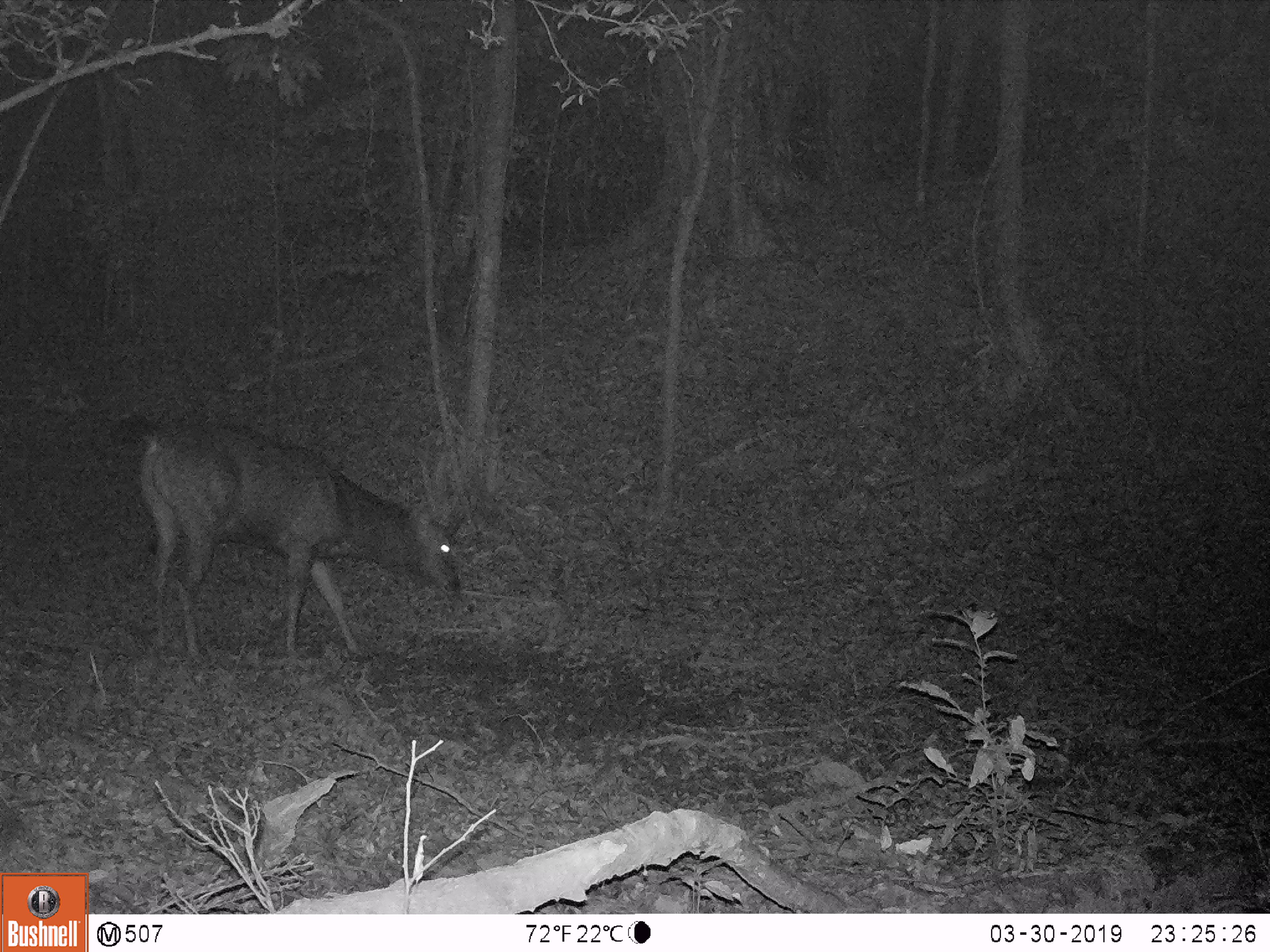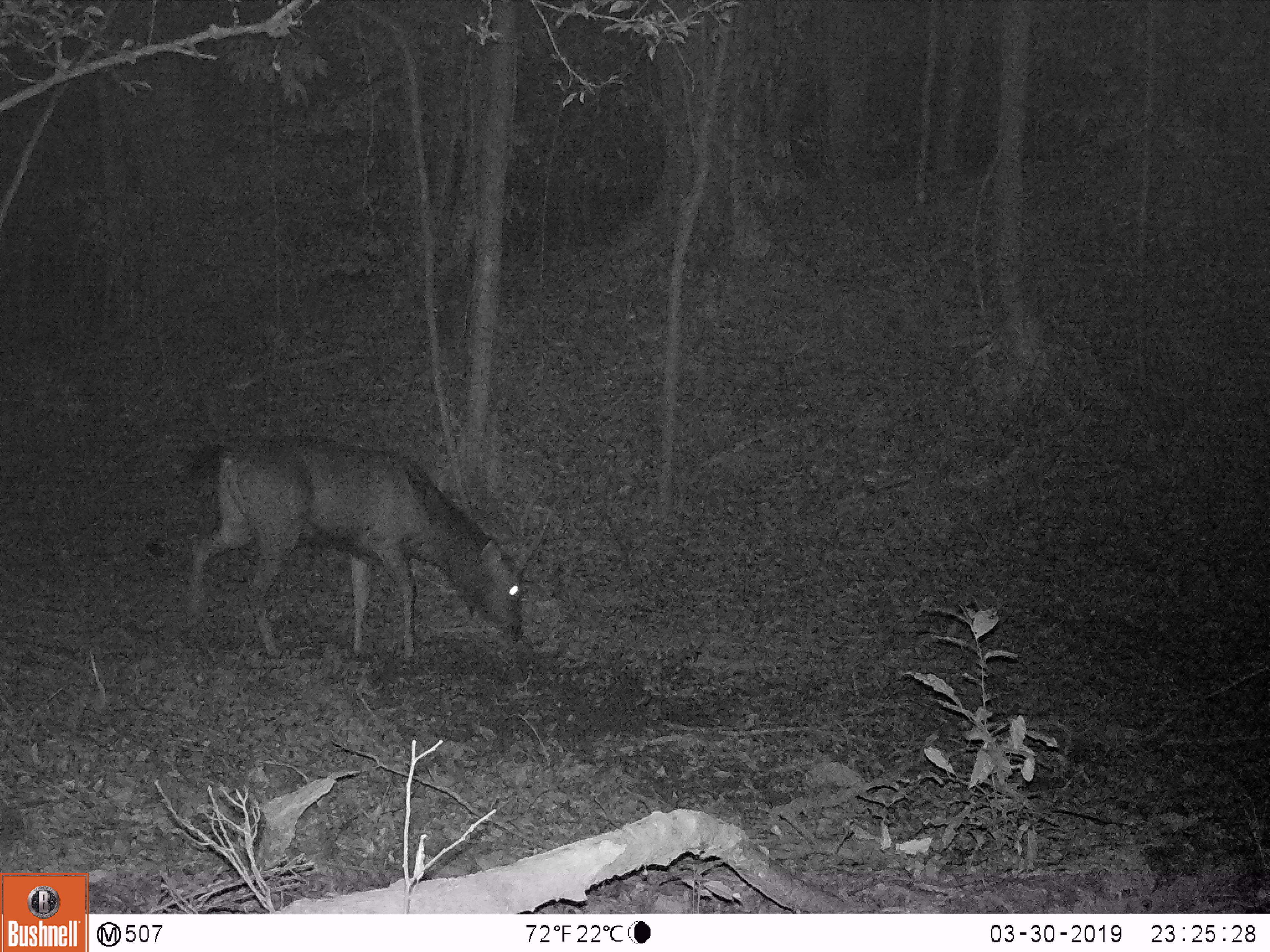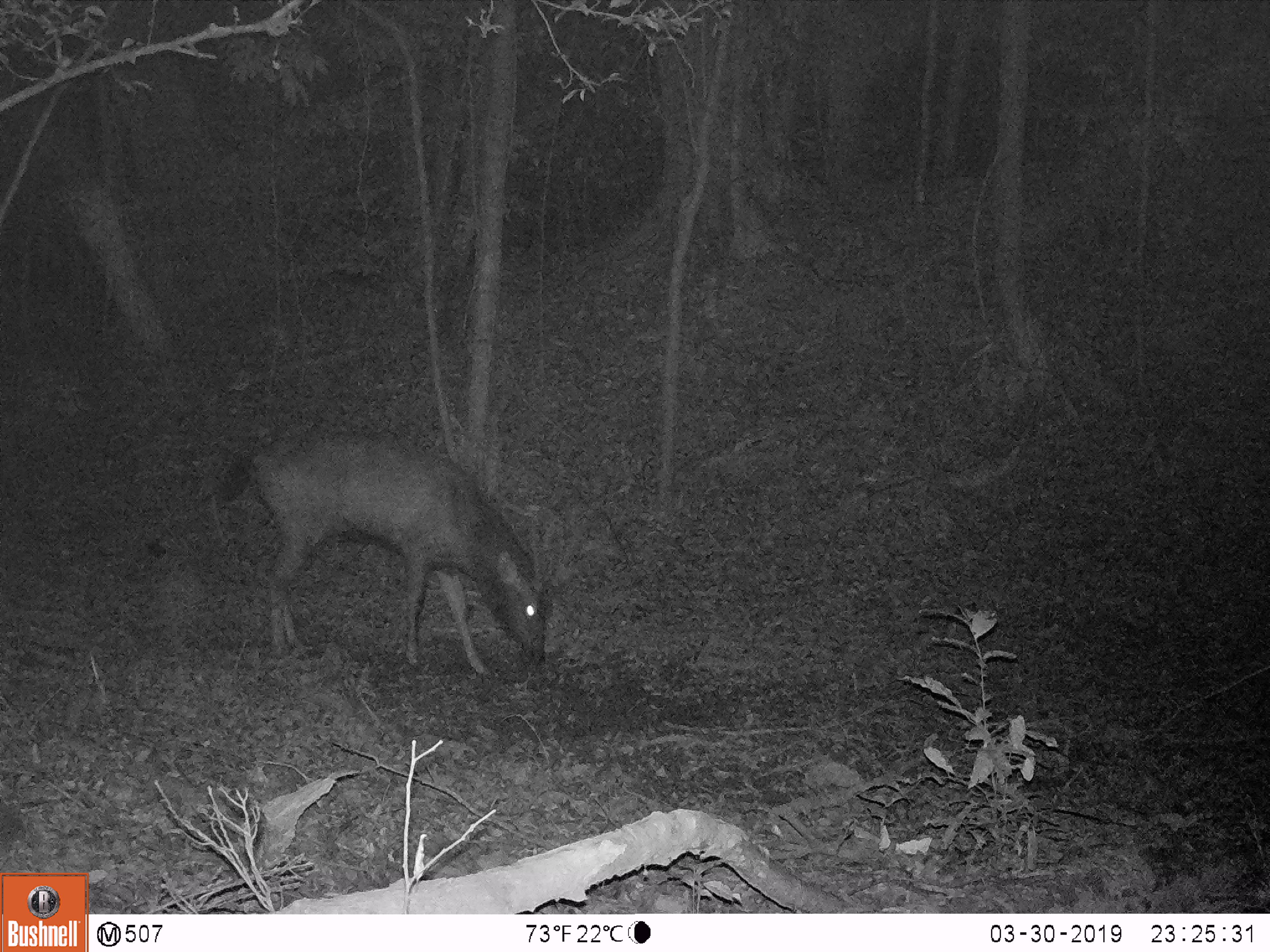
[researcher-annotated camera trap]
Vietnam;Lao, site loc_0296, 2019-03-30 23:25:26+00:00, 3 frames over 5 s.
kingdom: Animalia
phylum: Chordata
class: Mammalia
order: Artiodactyla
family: Cervidae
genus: Rusa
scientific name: Rusa unicolor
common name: sambar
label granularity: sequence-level